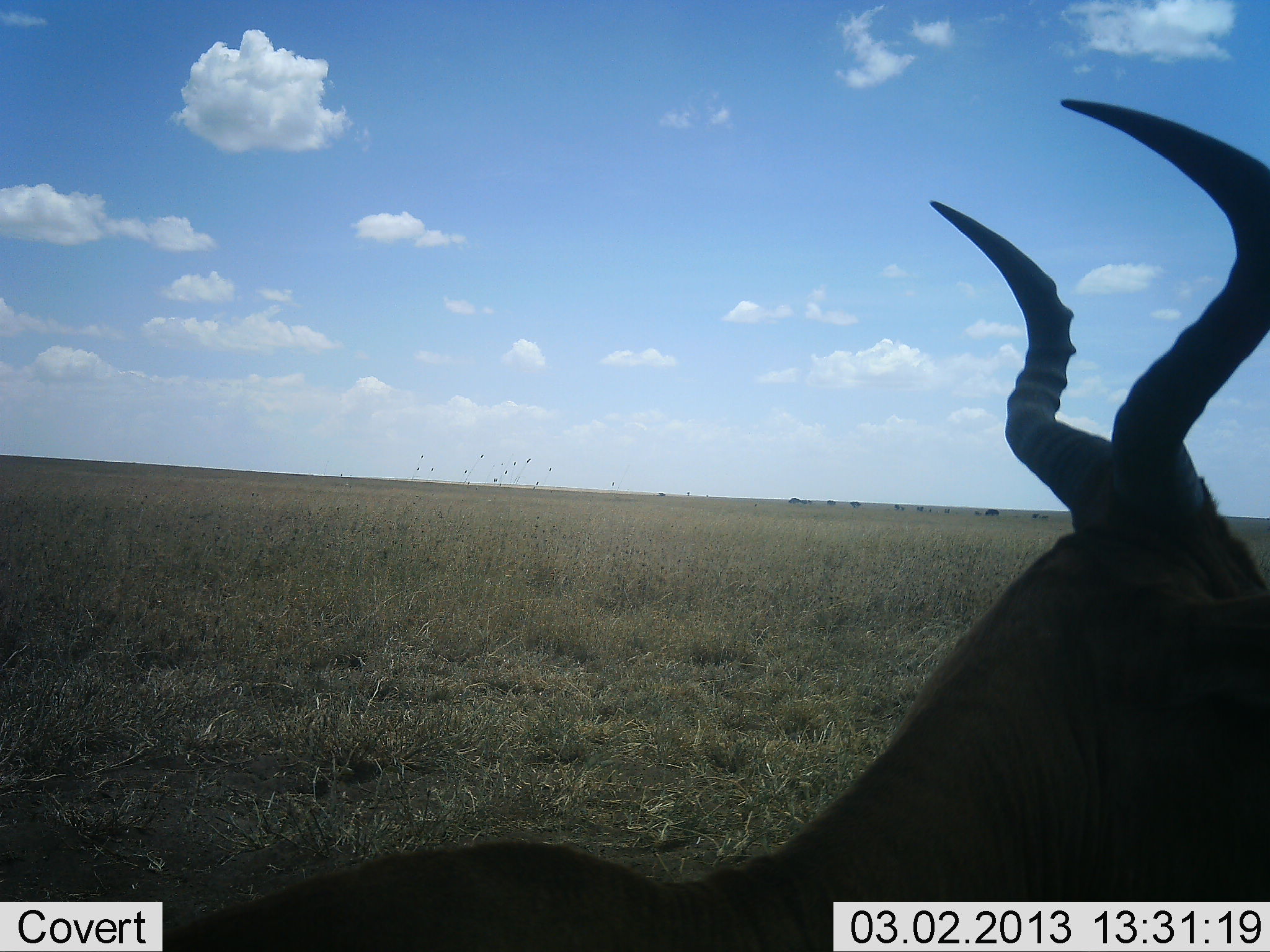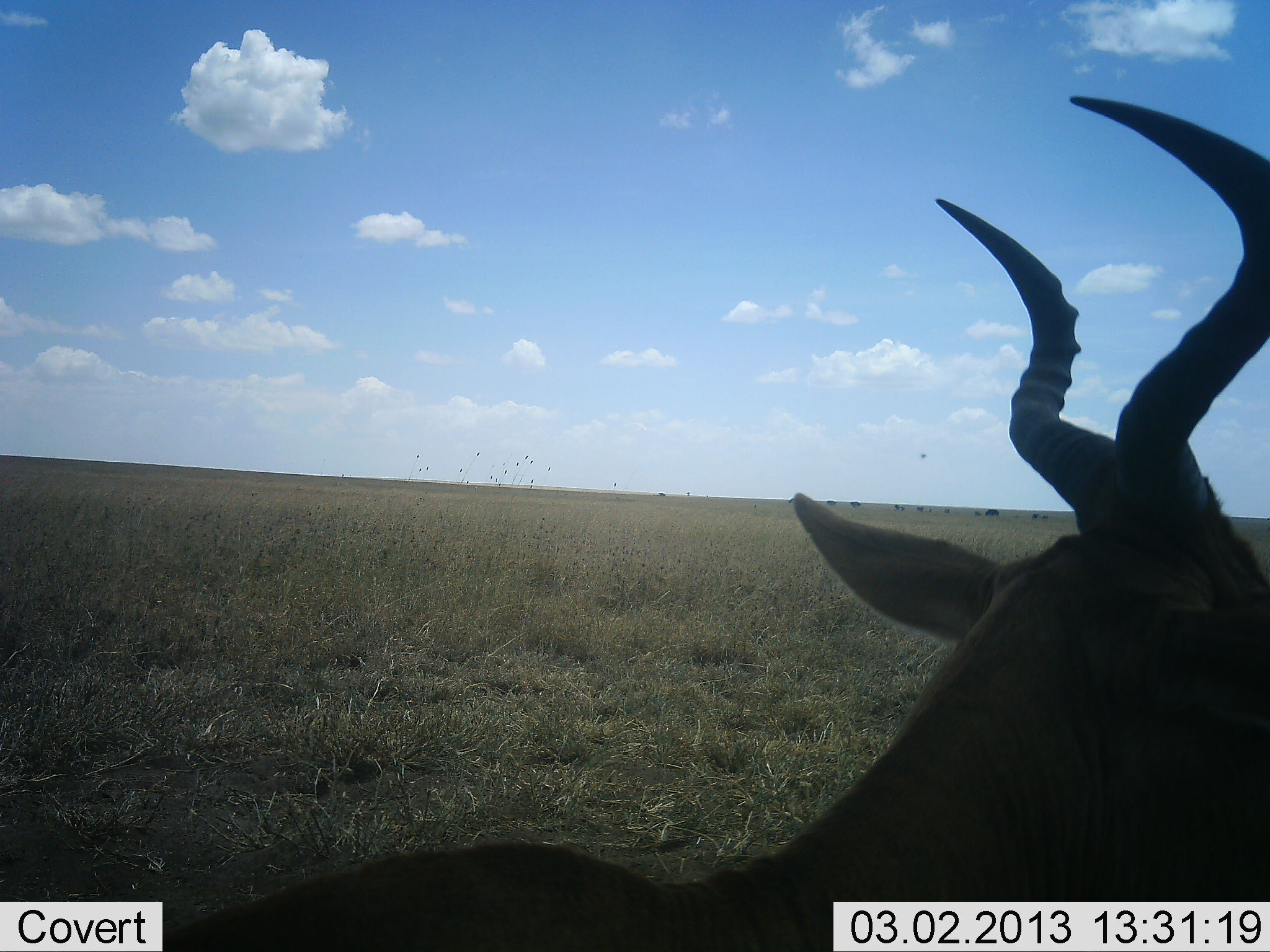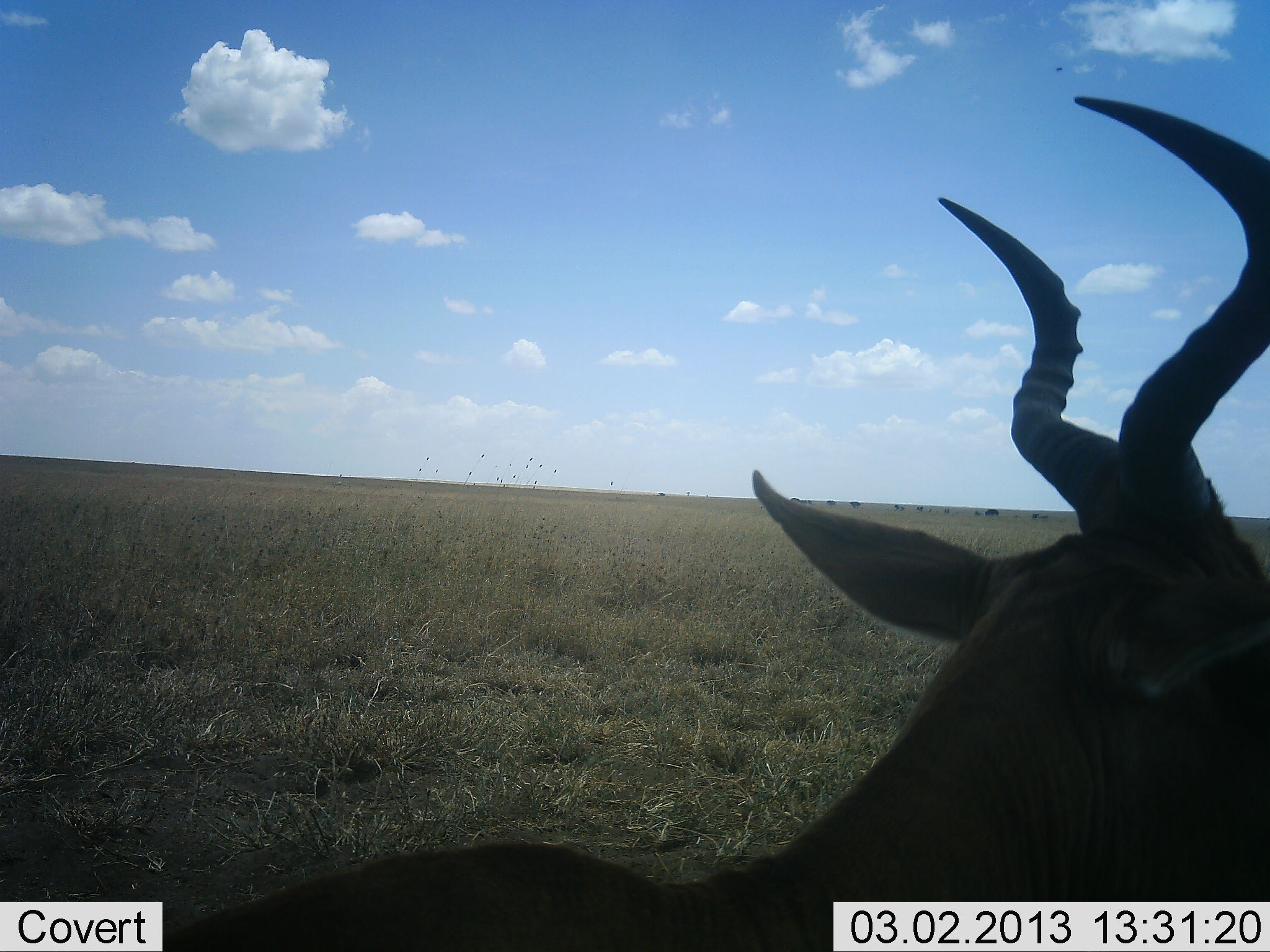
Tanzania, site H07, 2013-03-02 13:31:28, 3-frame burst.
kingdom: Animalia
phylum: Chordata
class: Mammalia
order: Artiodactyla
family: Bovidae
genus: Alcelaphus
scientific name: Alcelaphus buselaphus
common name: hartebeest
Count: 1.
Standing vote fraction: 61%.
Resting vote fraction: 36%.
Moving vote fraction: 6%.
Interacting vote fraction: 0%.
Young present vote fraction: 0%.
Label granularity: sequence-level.